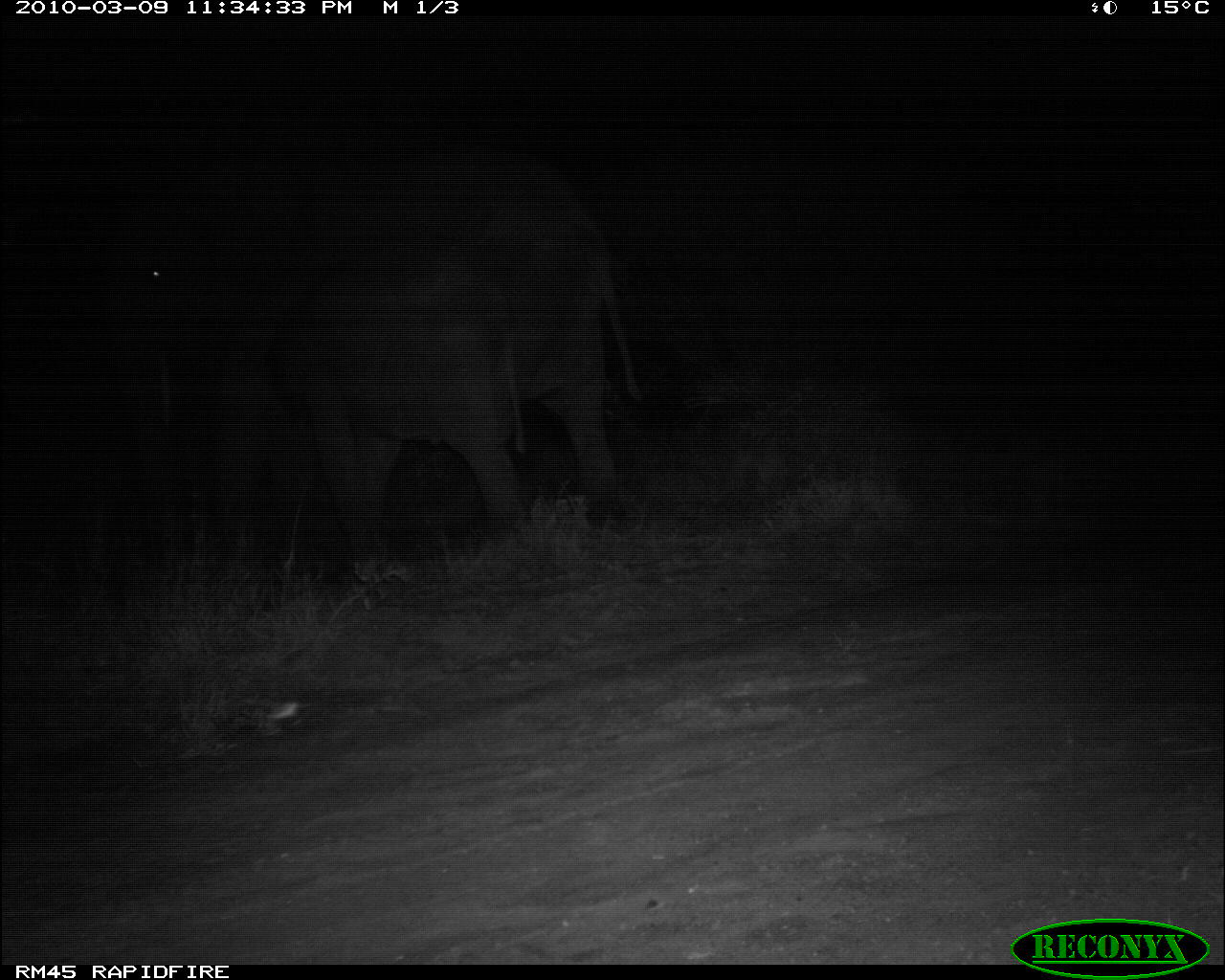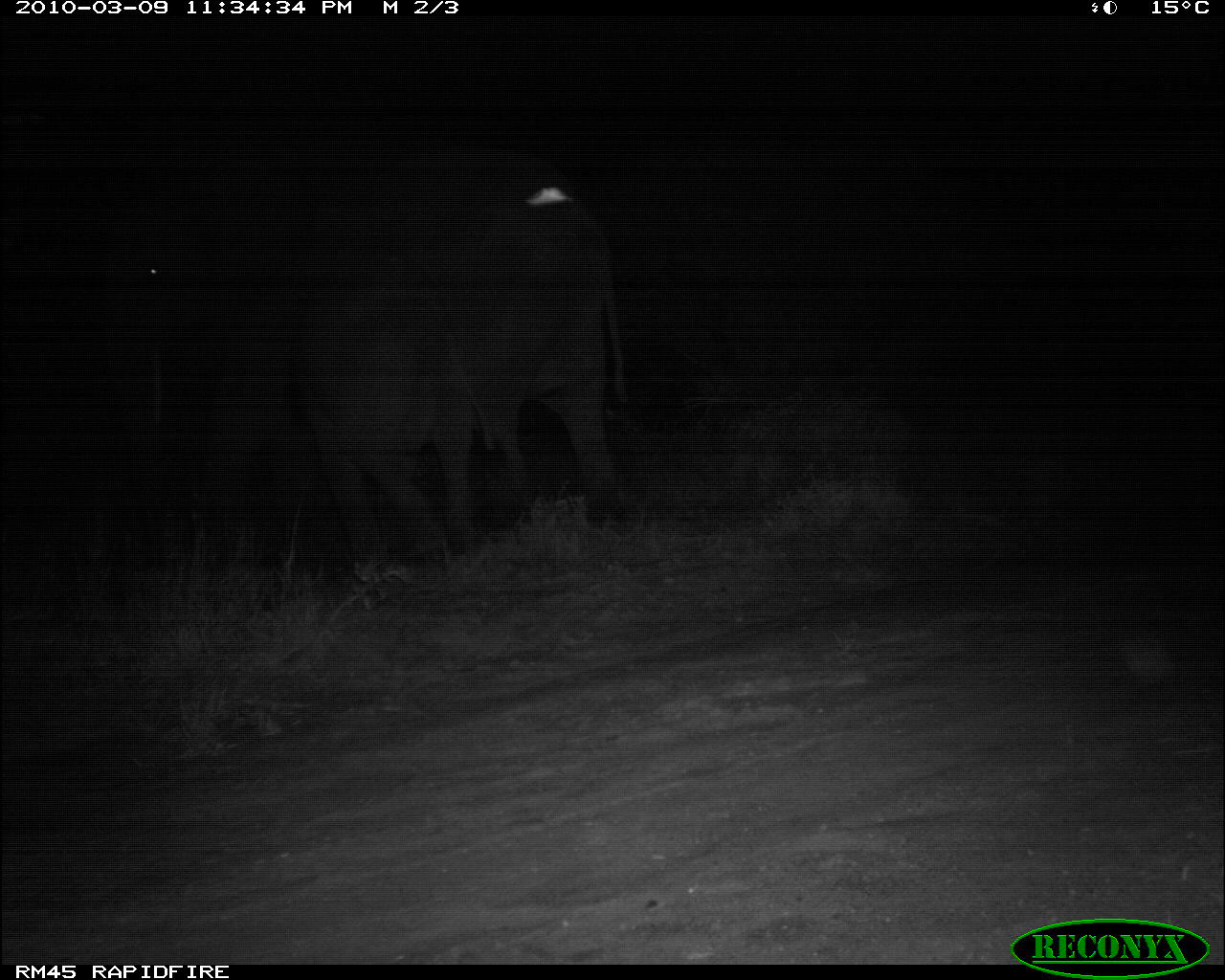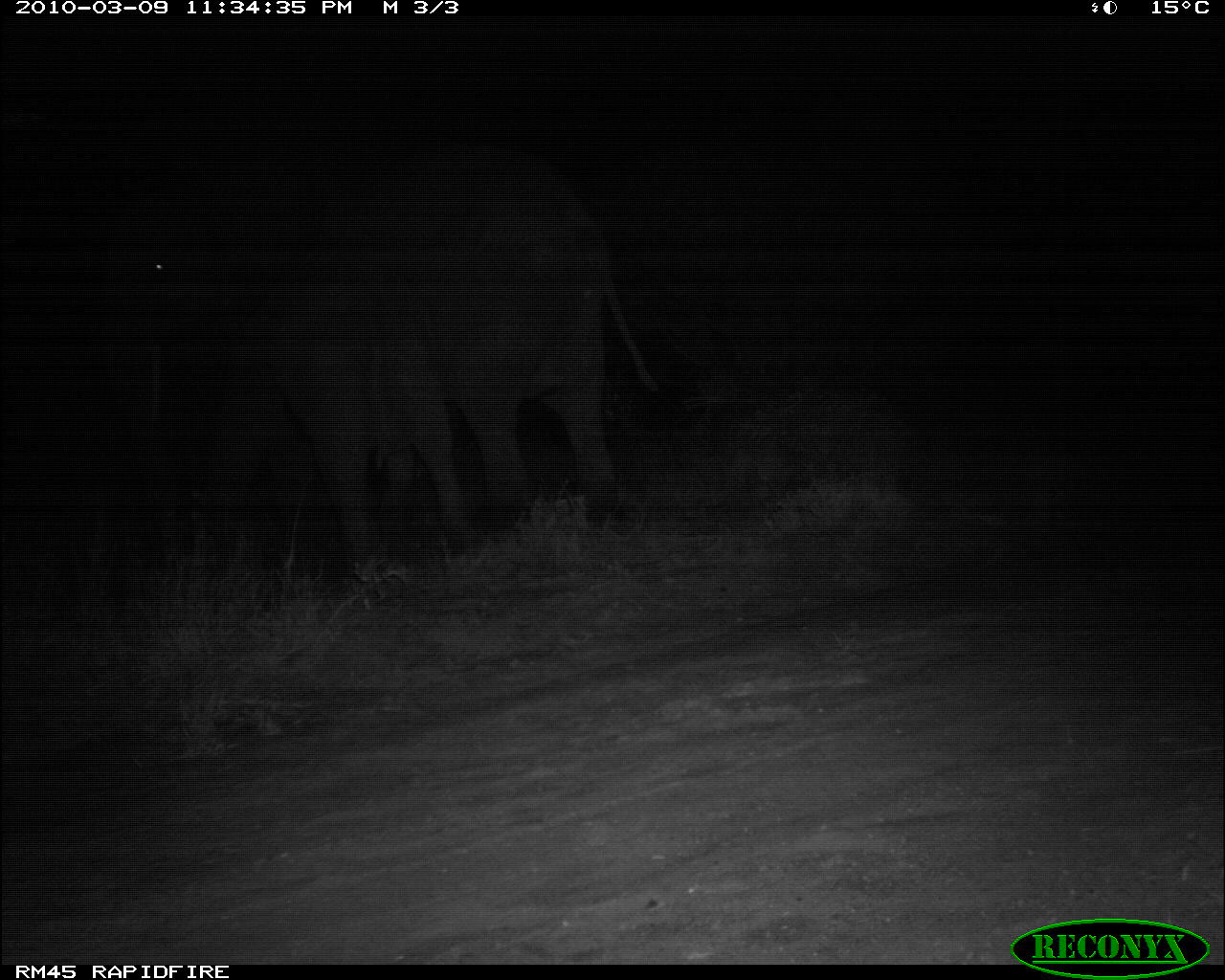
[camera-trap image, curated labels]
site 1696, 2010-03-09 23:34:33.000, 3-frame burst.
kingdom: Animalia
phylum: Chordata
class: Mammalia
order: Proboscidea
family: Elephantidae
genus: Loxodonta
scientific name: Loxodonta africana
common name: african bush elephant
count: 2